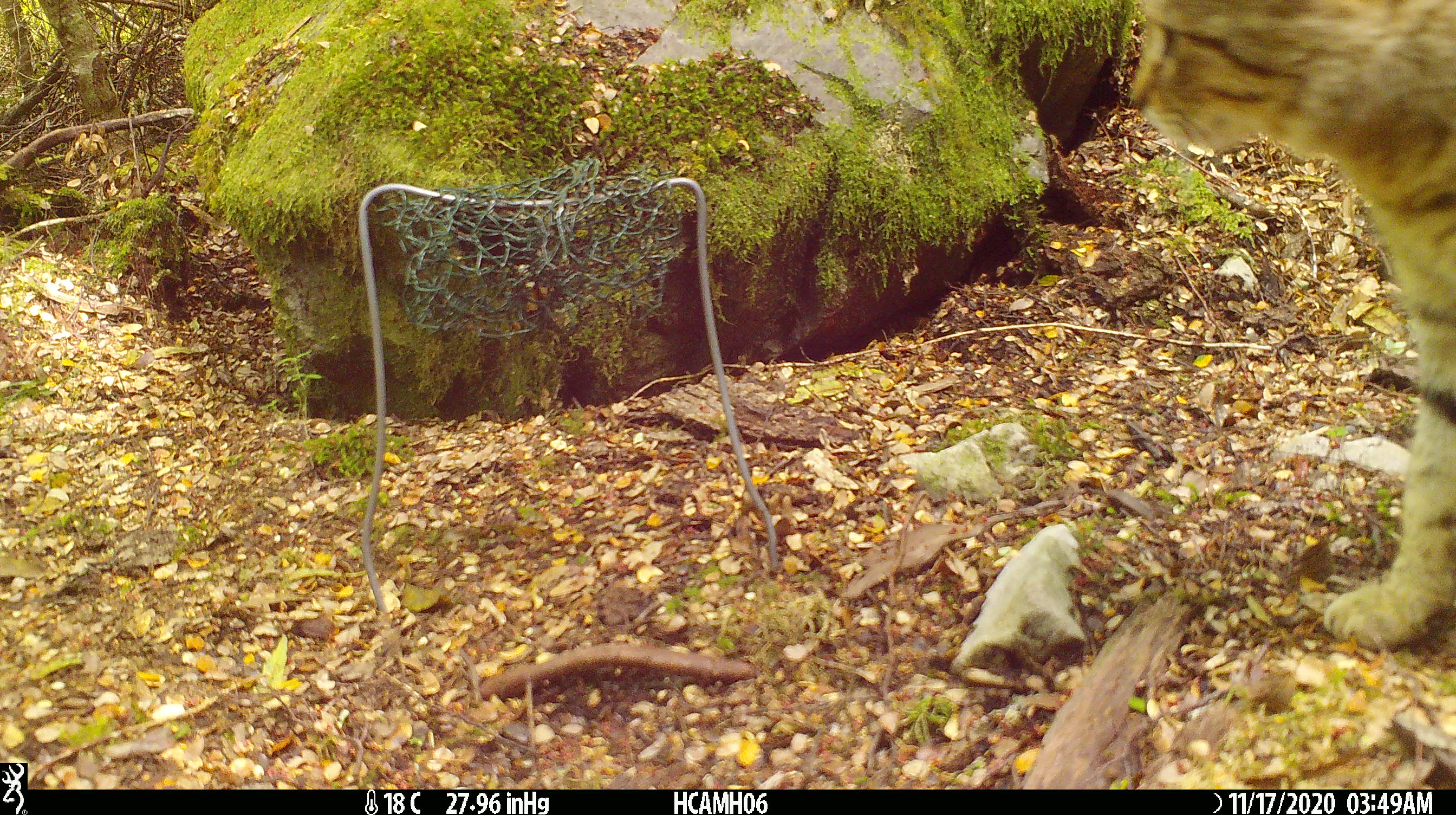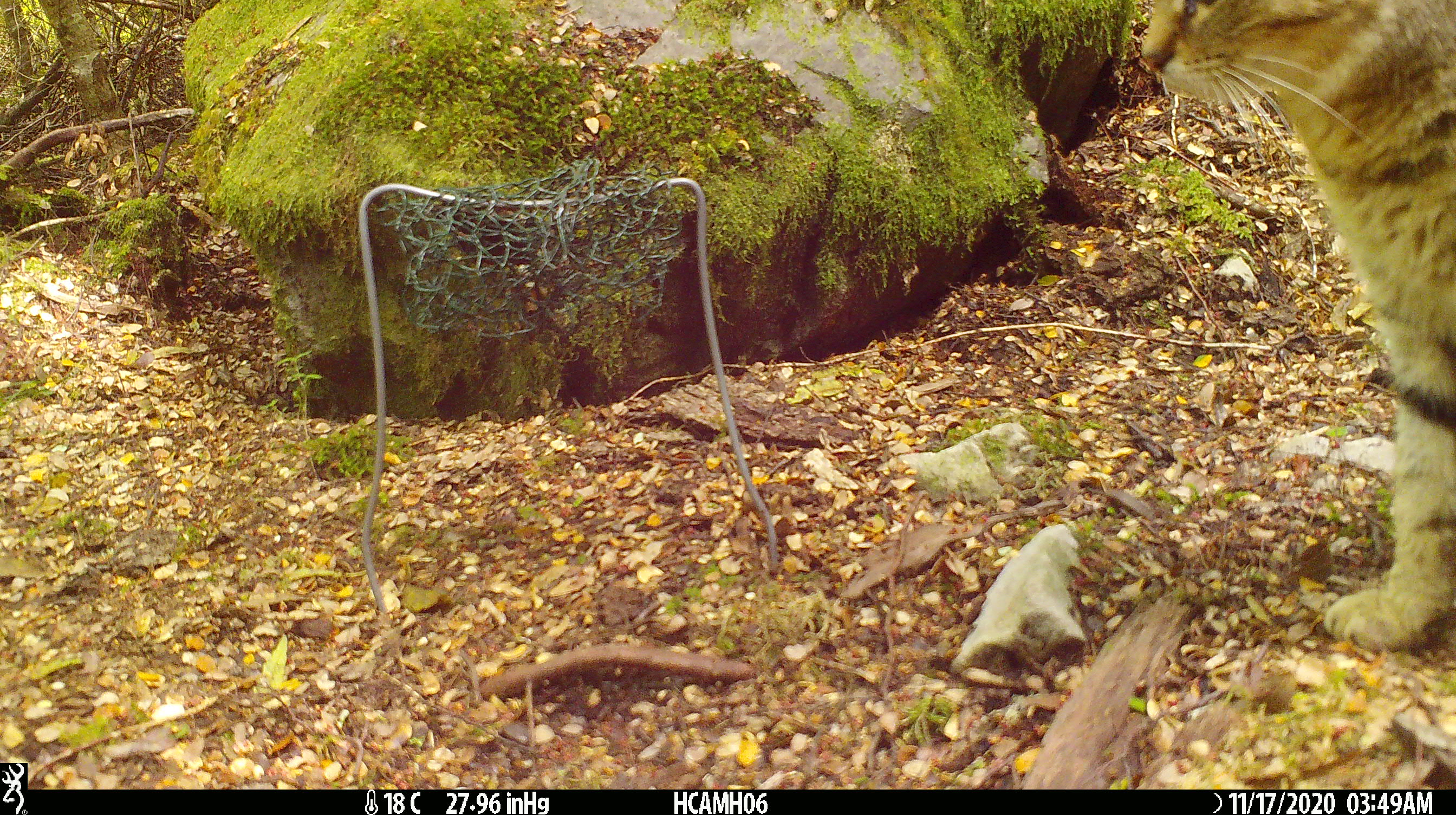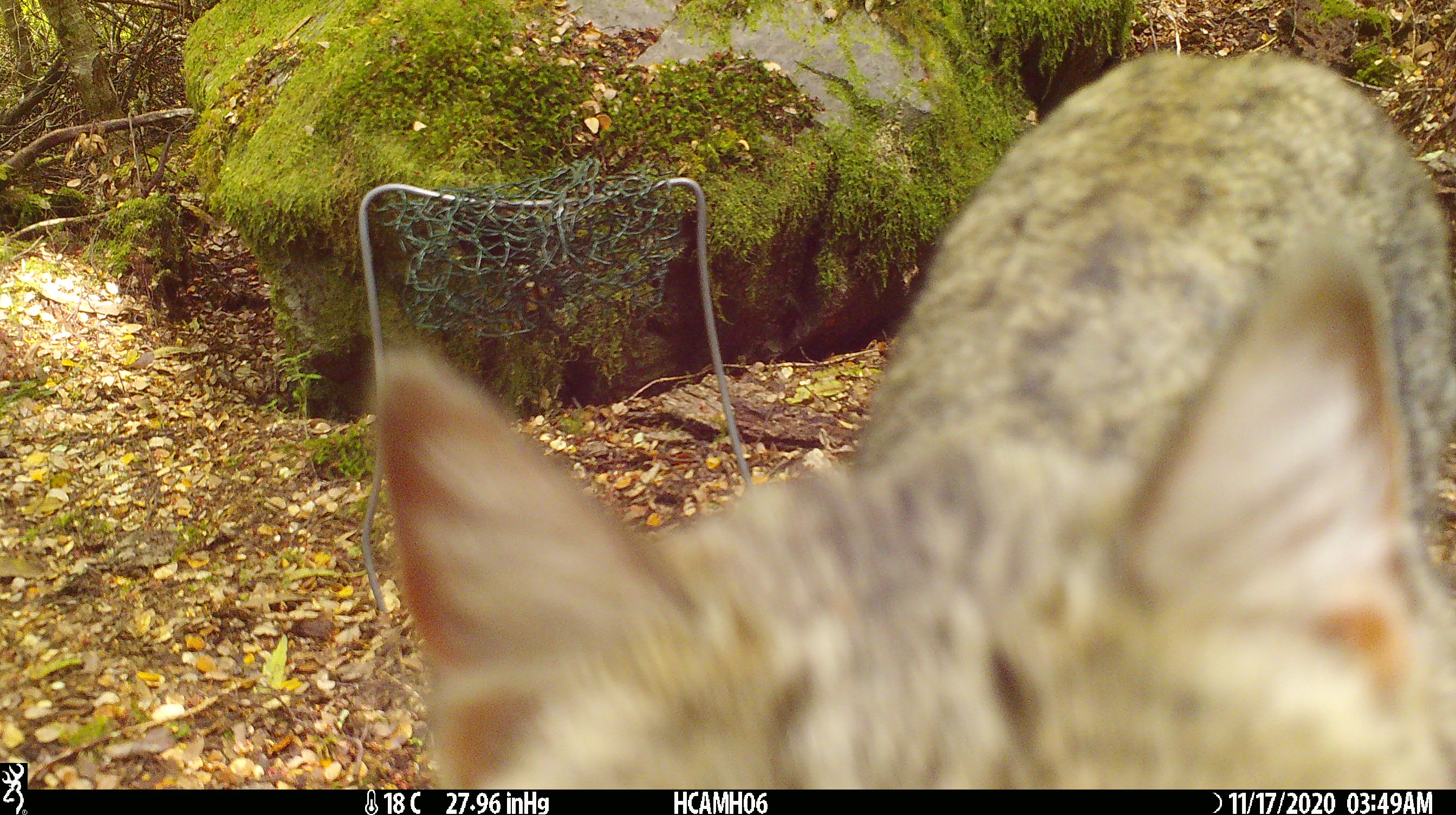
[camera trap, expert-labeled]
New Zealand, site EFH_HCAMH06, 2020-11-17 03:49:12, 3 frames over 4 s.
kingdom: Animalia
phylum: Chordata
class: Mammalia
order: Carnivora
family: Felidae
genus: Felis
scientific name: Felis catus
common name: domestic cat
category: cat